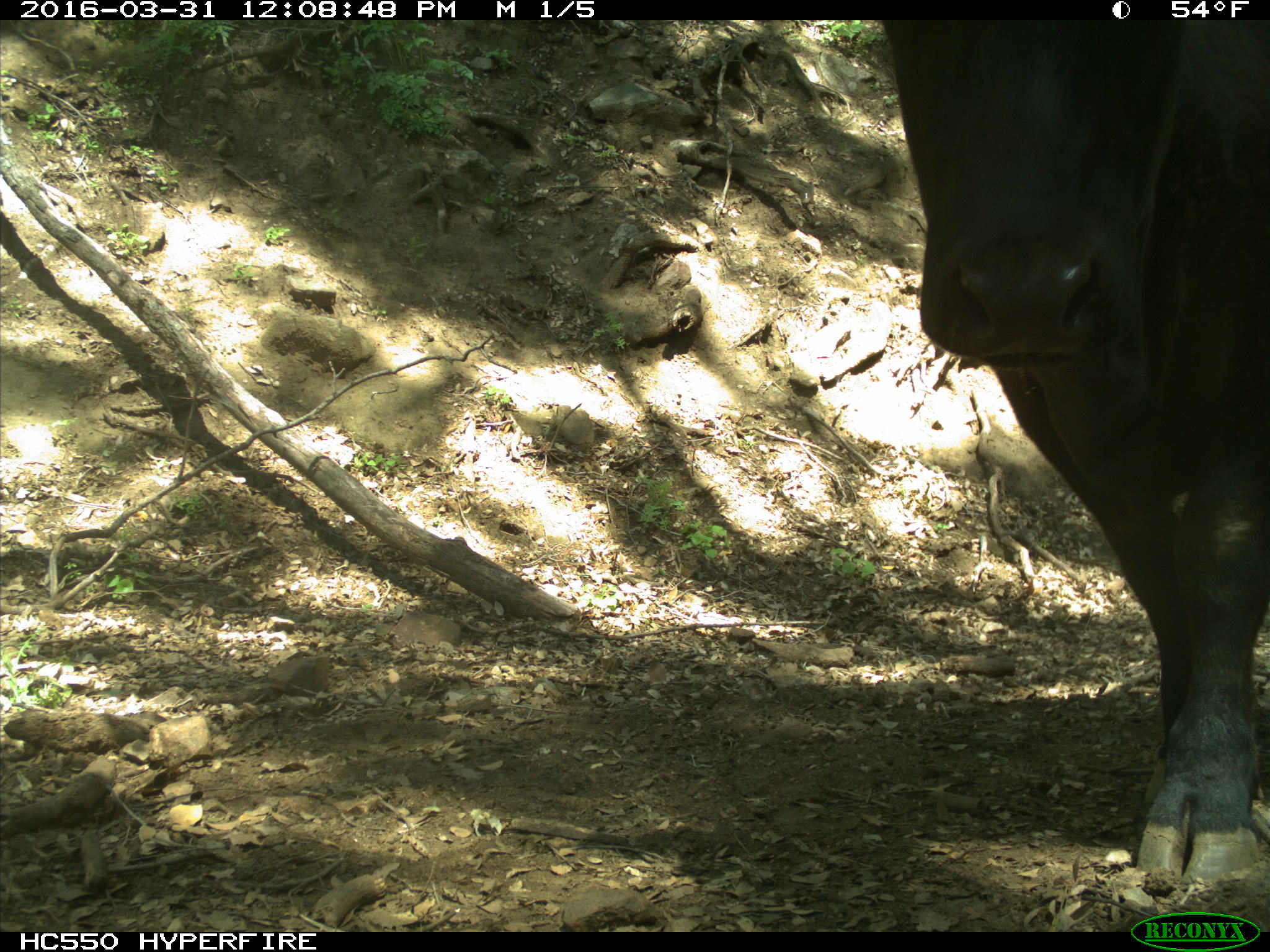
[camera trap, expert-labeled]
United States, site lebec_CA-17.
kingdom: Animalia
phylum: Chordata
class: Mammalia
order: Artiodactyla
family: Bovidae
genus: Bos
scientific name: Bos taurus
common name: domestic cow